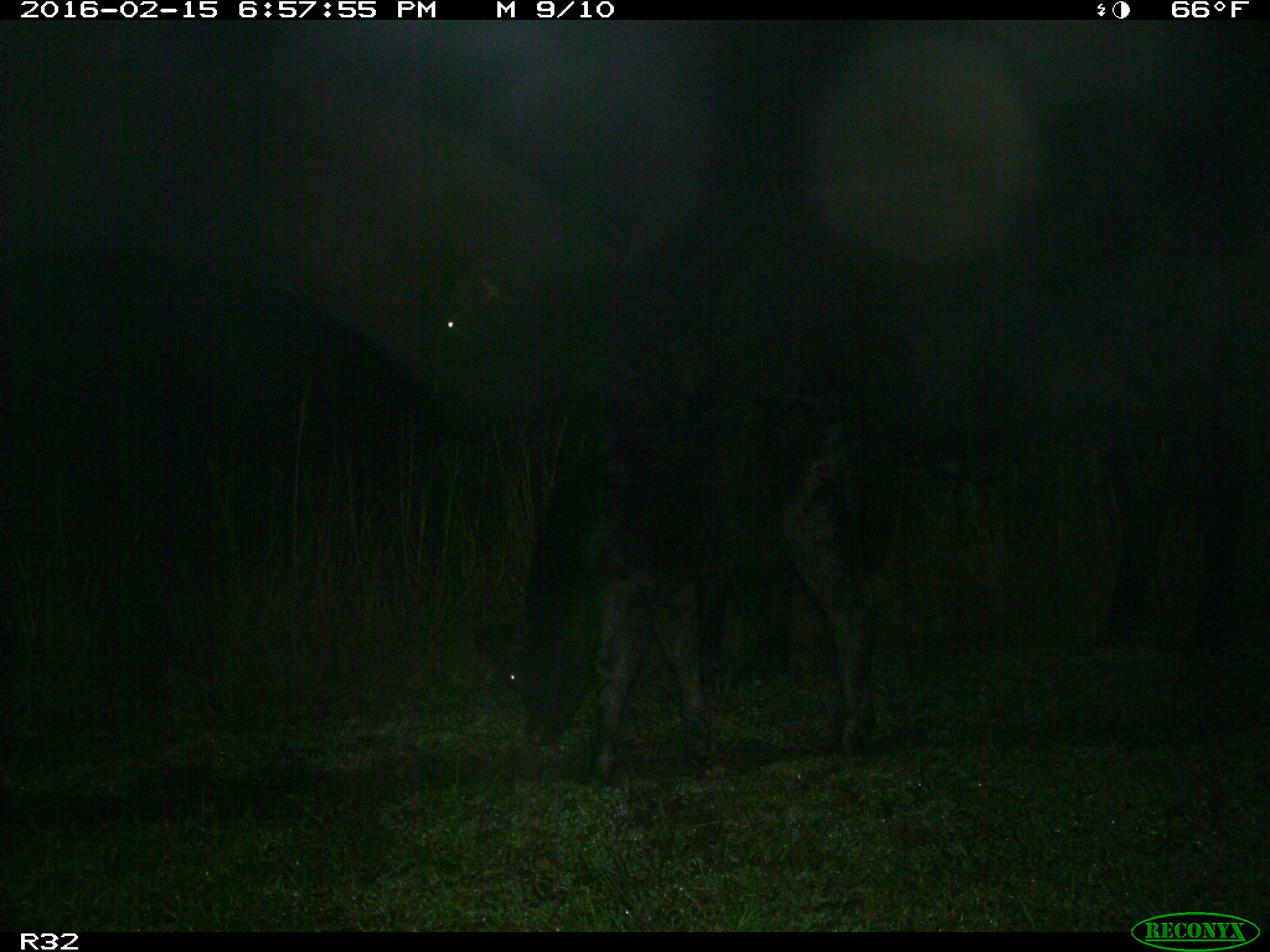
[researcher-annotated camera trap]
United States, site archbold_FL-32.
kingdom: Animalia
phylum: Chordata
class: Mammalia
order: Artiodactyla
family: Bovidae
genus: Bos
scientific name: Bos taurus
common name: domestic cow